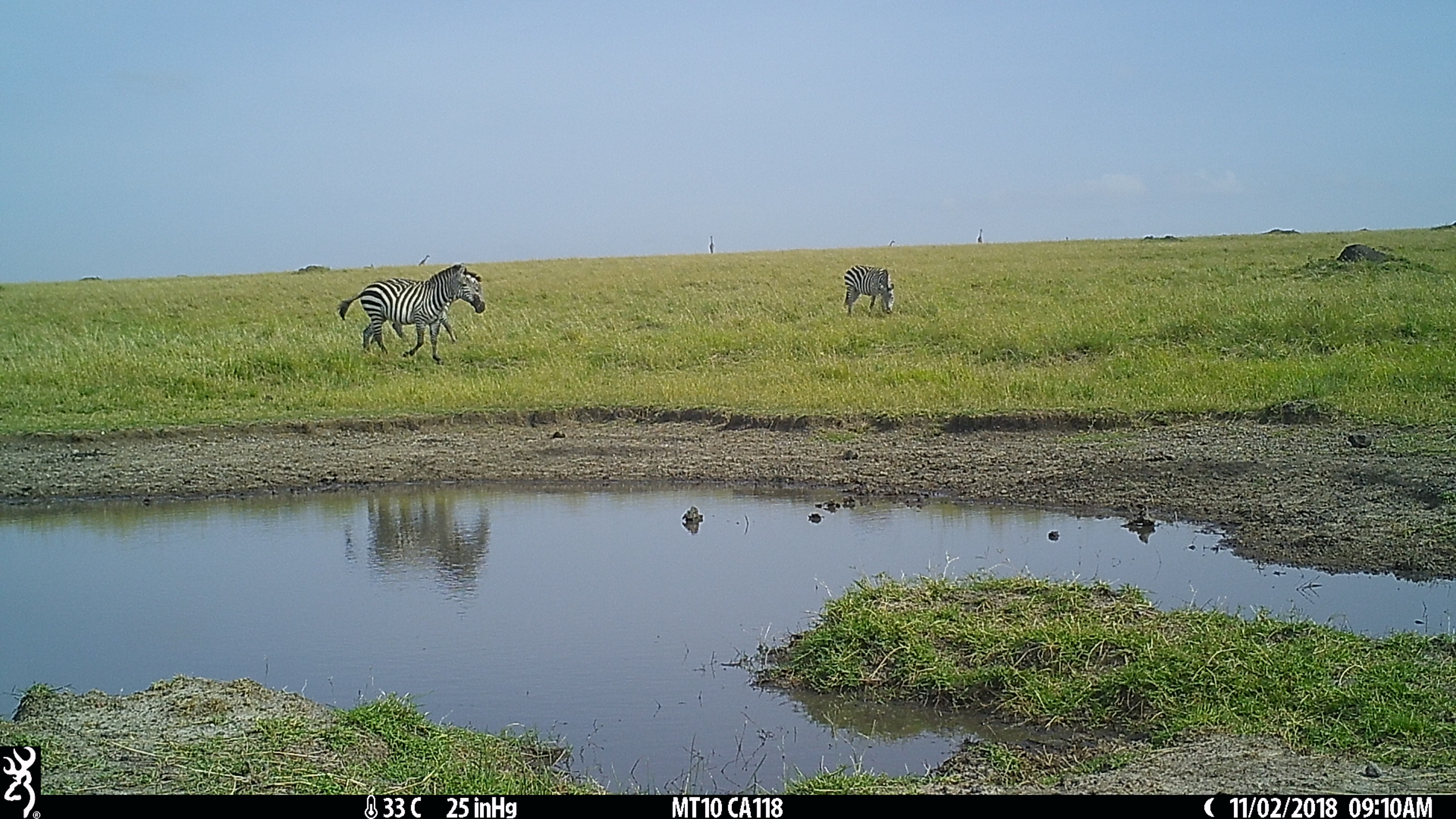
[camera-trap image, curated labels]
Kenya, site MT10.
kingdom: Animalia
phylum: Chordata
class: Mammalia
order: Perissodactyla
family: Equidae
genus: Equus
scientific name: Equus quagga burchellii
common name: burchell's zebra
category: zebra